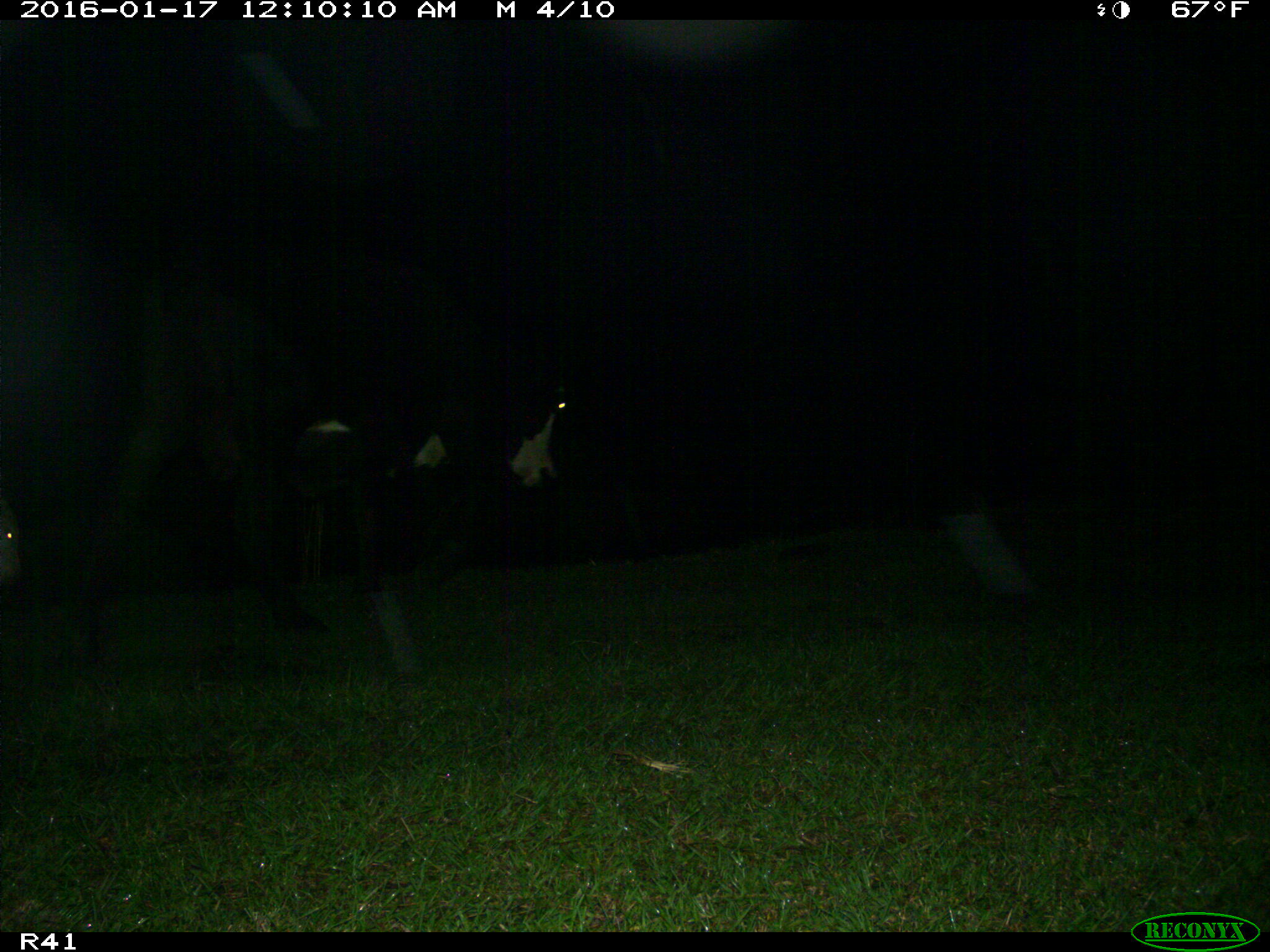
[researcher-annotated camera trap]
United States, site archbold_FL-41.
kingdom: Animalia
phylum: Chordata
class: Mammalia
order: Artiodactyla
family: Bovidae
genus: Bos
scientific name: Bos taurus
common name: domestic cow